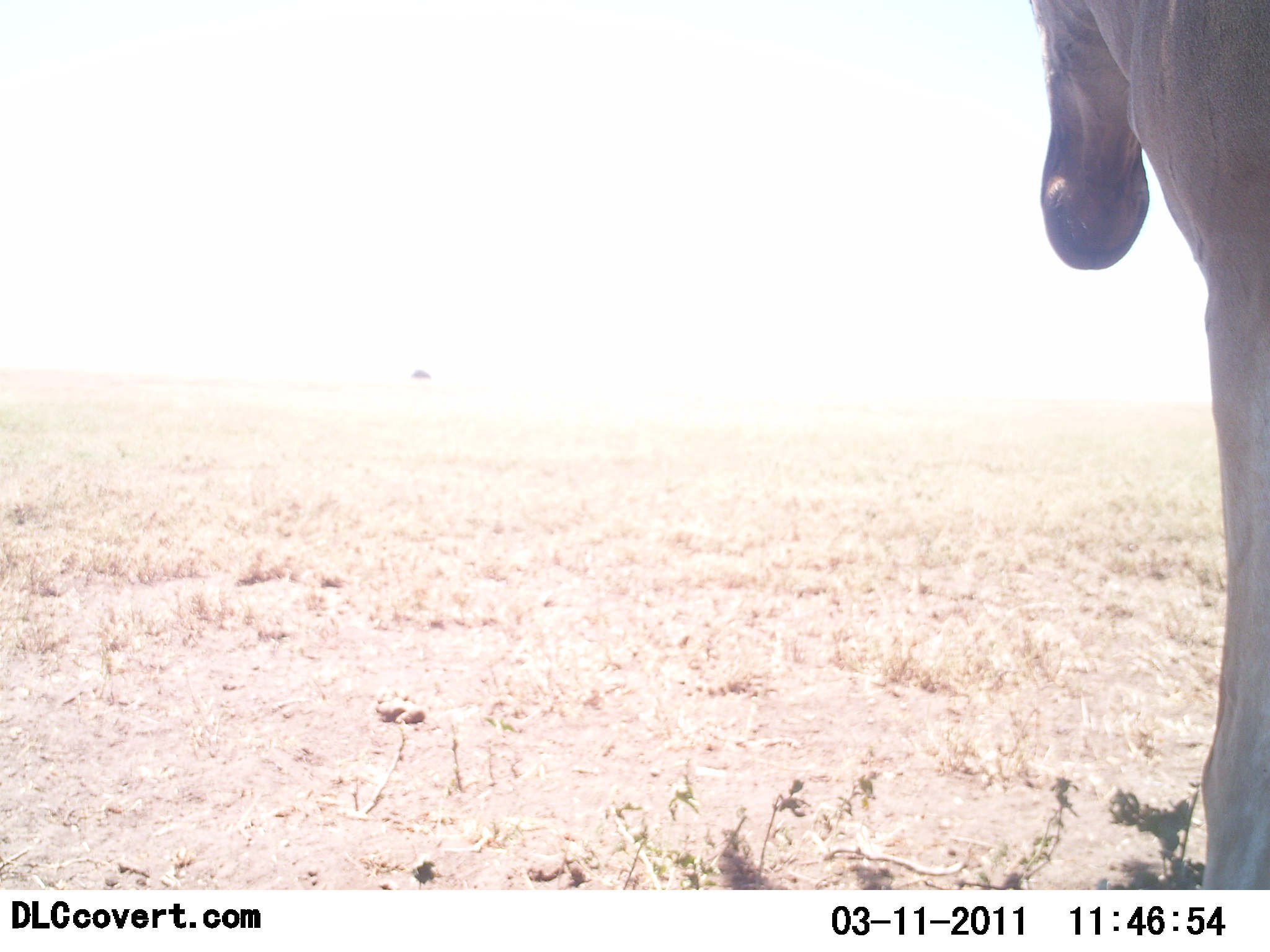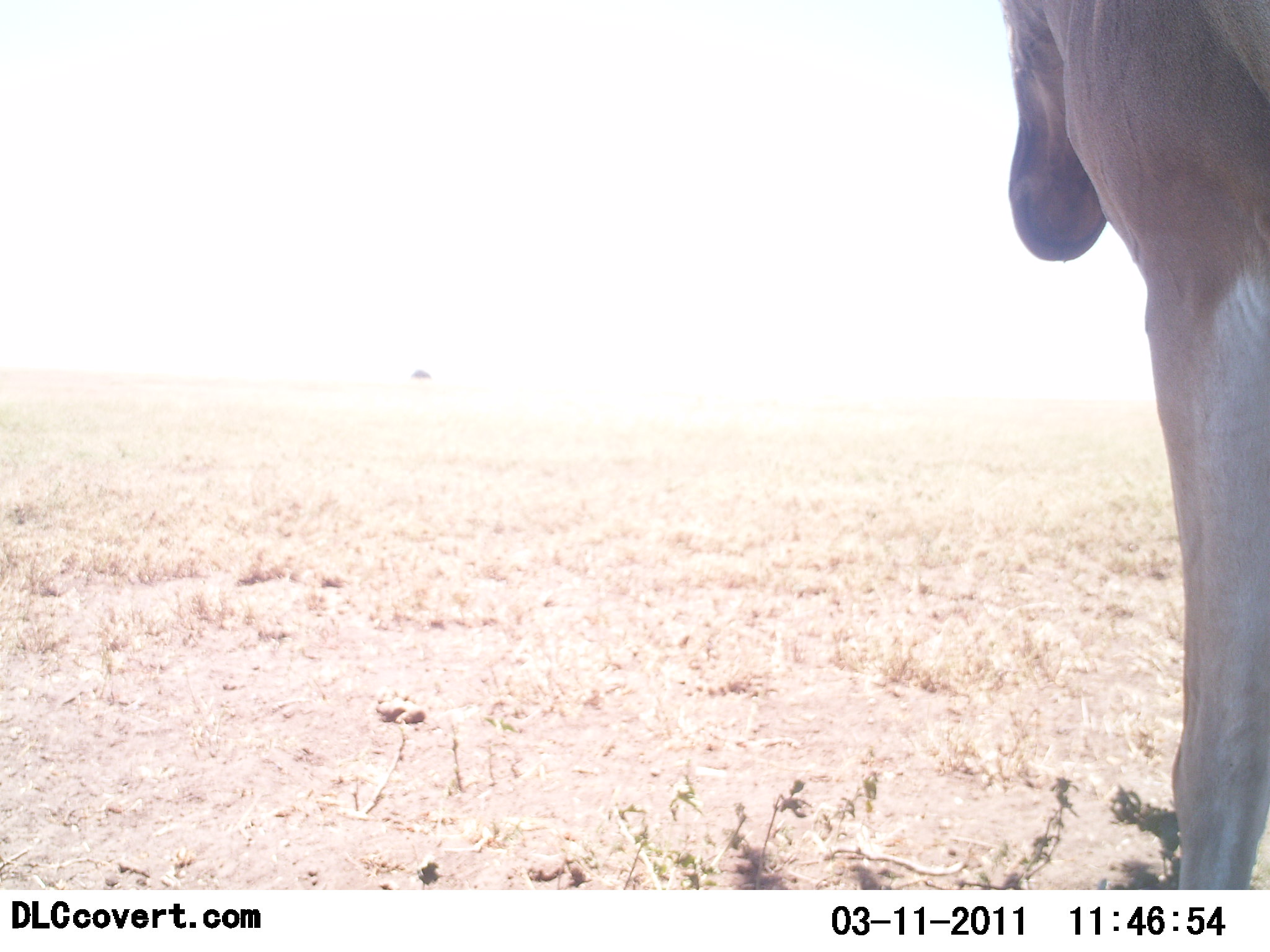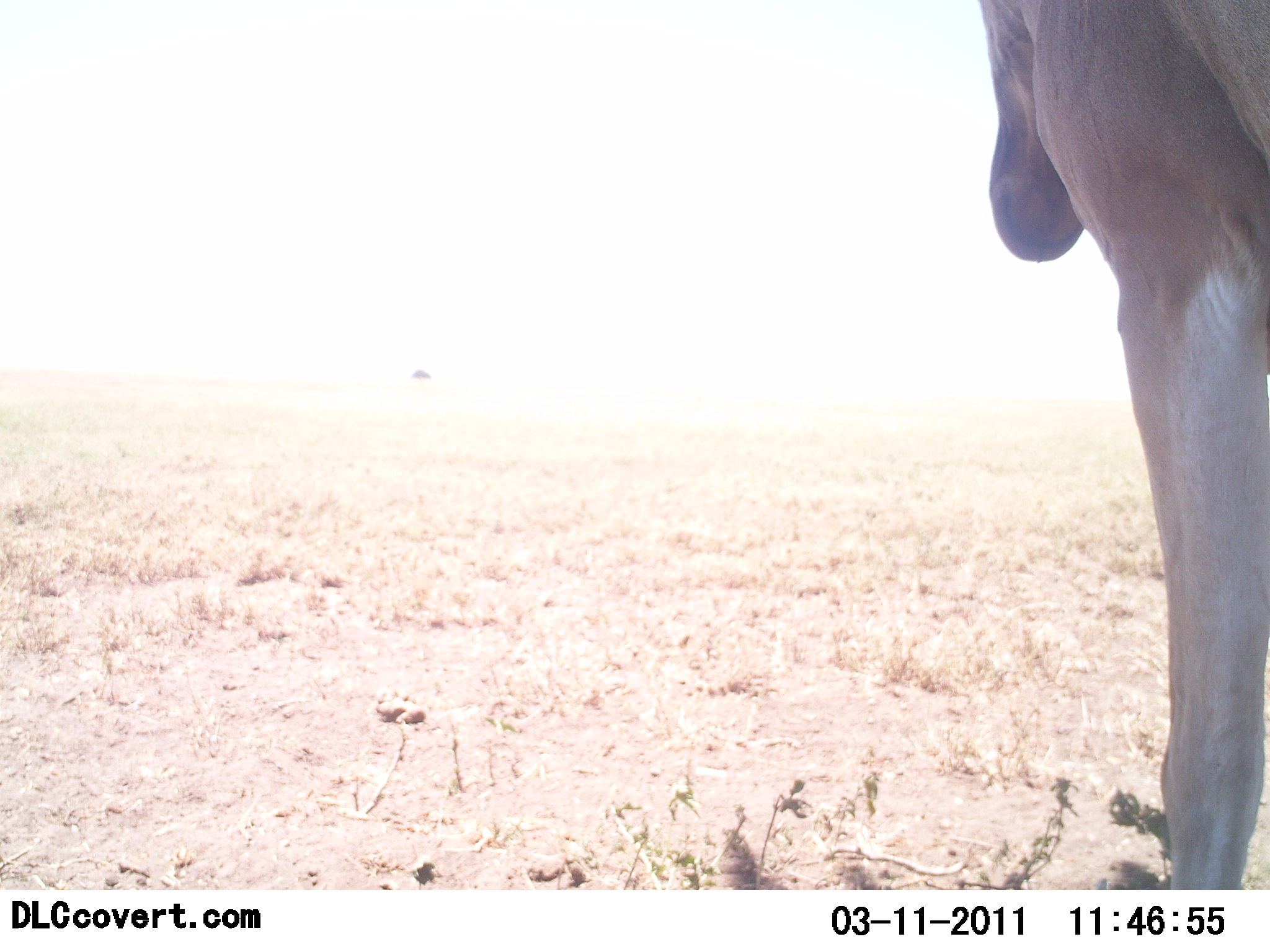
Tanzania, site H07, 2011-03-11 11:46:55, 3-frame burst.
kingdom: Animalia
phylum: Chordata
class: Mammalia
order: Artiodactyla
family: Bovidae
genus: Alcelaphus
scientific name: Alcelaphus buselaphus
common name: hartebeest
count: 1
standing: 100%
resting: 0%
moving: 0%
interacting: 0%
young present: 0%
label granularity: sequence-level